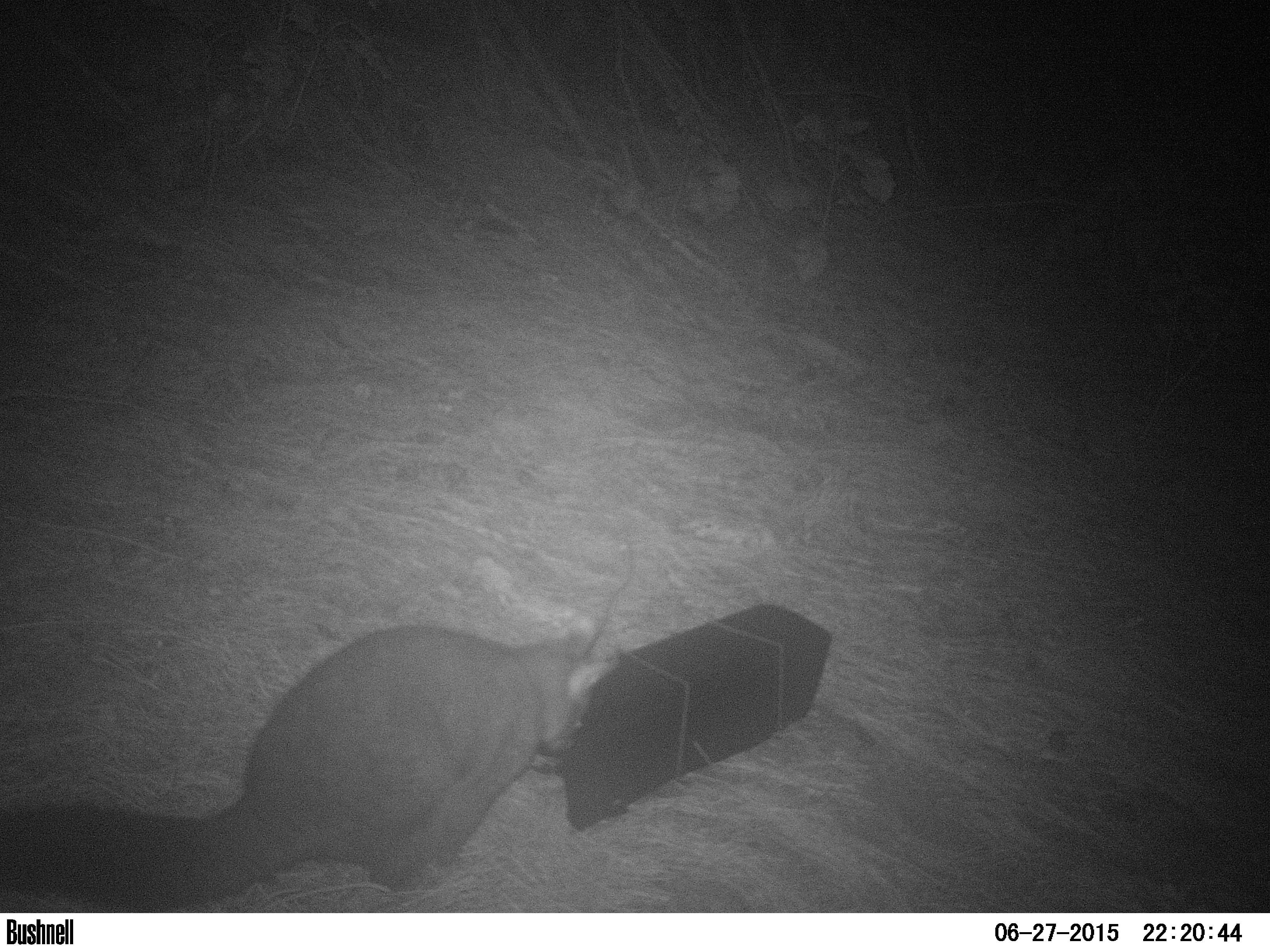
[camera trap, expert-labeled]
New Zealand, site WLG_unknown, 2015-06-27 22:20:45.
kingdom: Animalia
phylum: Chordata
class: Mammalia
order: Diprotodontia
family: Phalangeridae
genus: Trichosurus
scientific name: Trichosurus vulpecula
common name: common brushtail possum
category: possum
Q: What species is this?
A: Possum (common brushtail possum) (Trichosurus vulpecula).